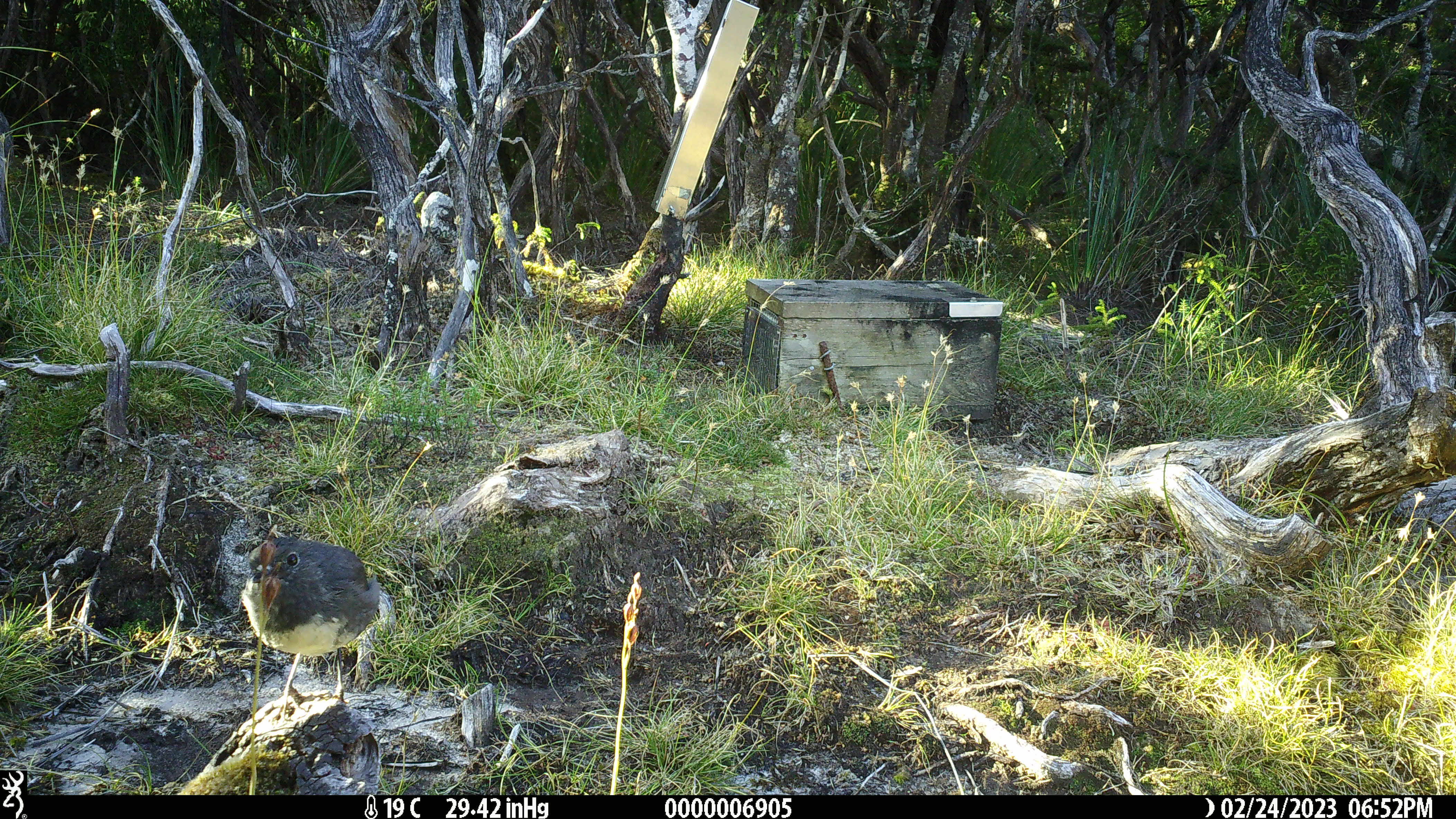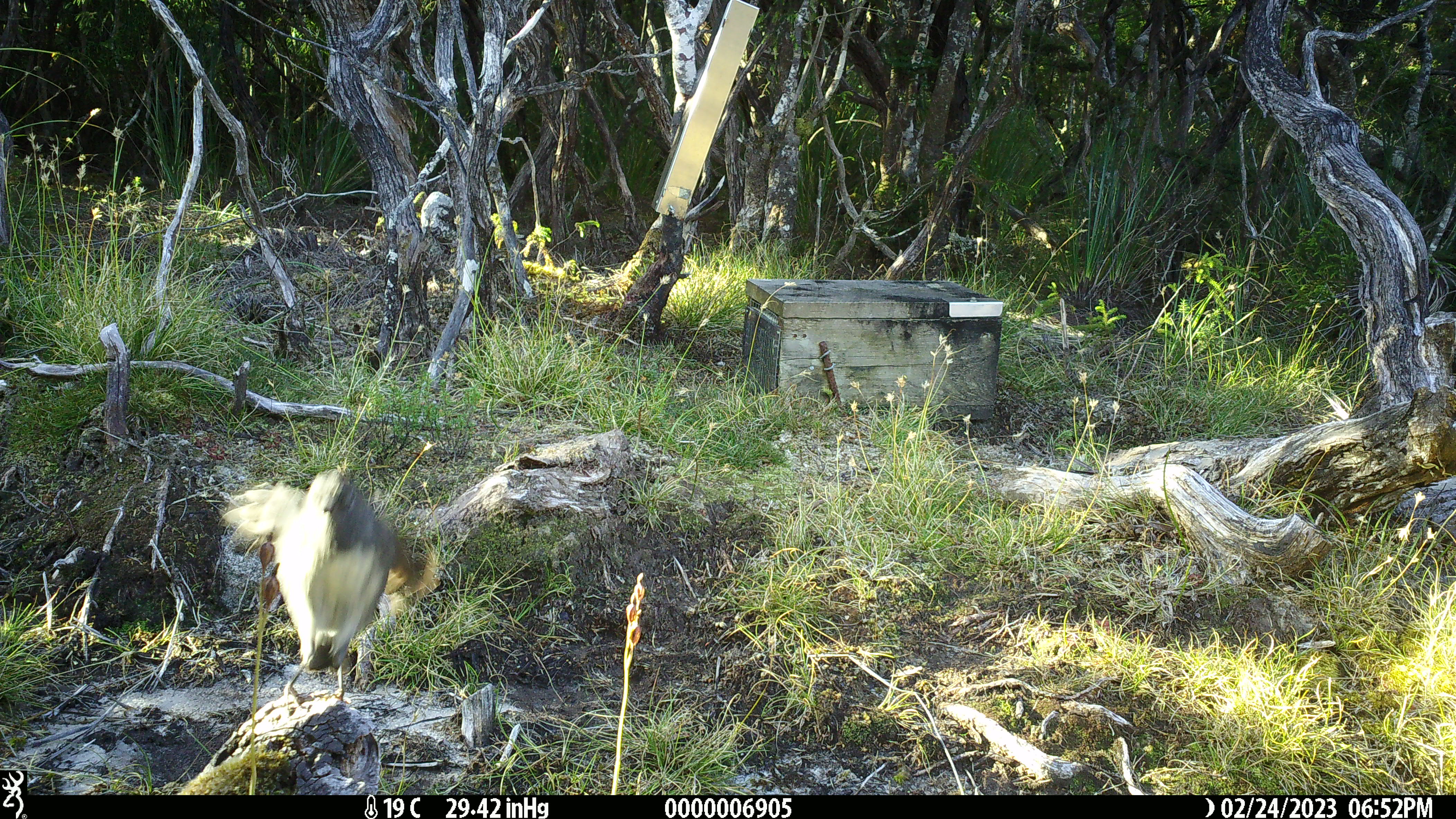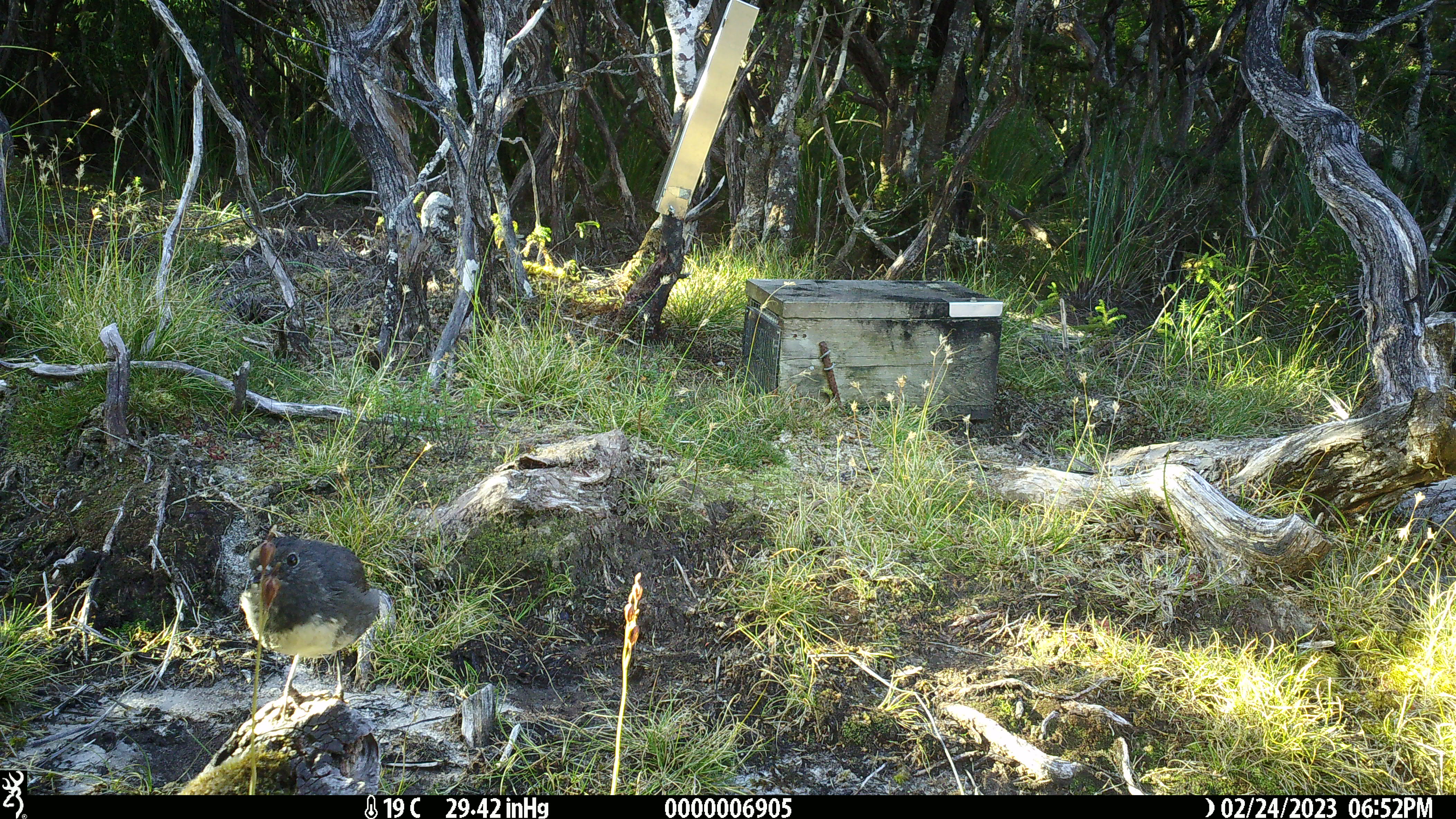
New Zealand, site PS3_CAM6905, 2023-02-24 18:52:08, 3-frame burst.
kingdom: Animalia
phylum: Chordata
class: Aves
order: Passeriformes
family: Petroicidae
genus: Petroica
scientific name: Petroica australis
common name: new zealand robin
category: robin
Robin (new zealand robin) (Petroica australis).